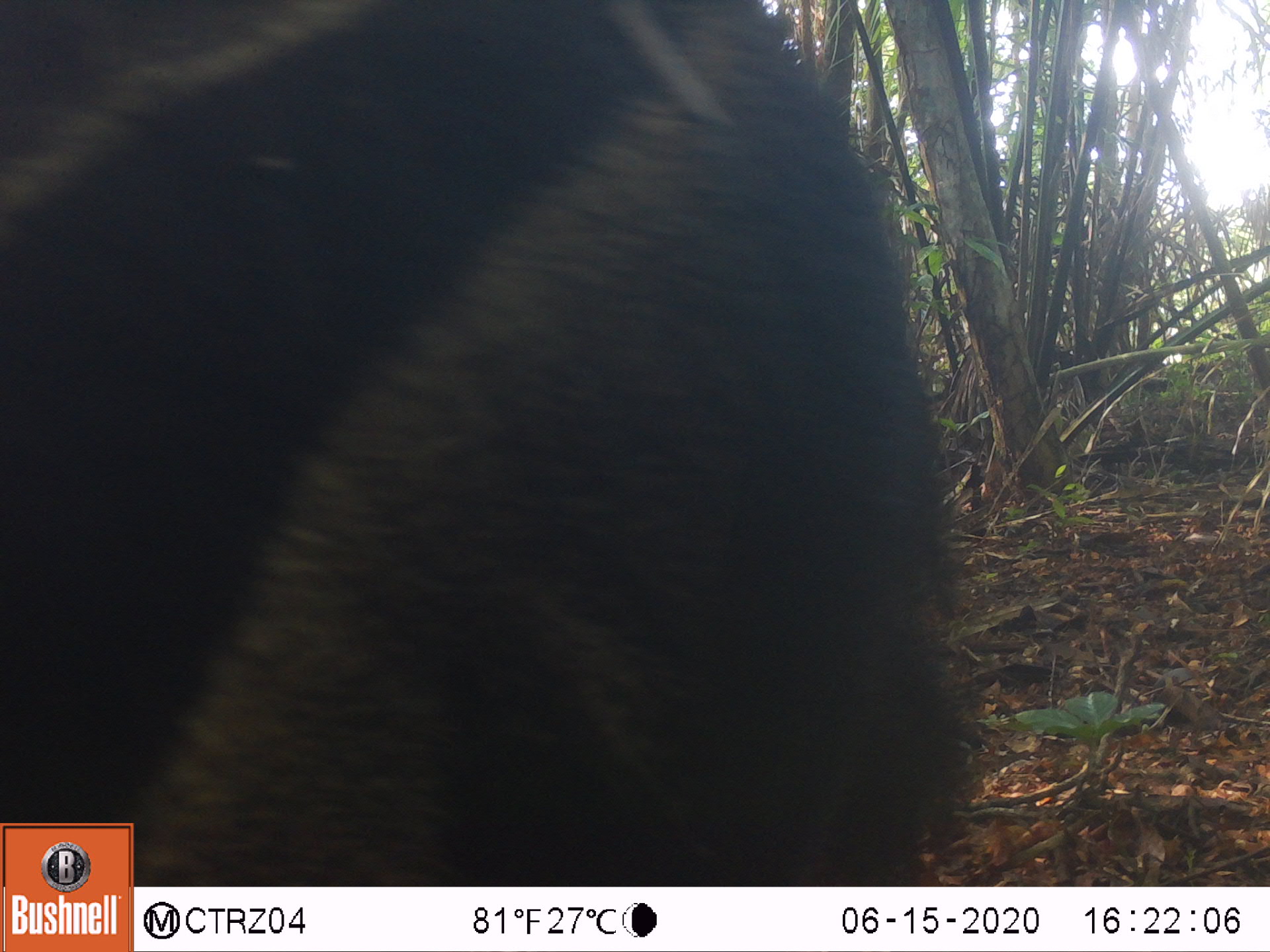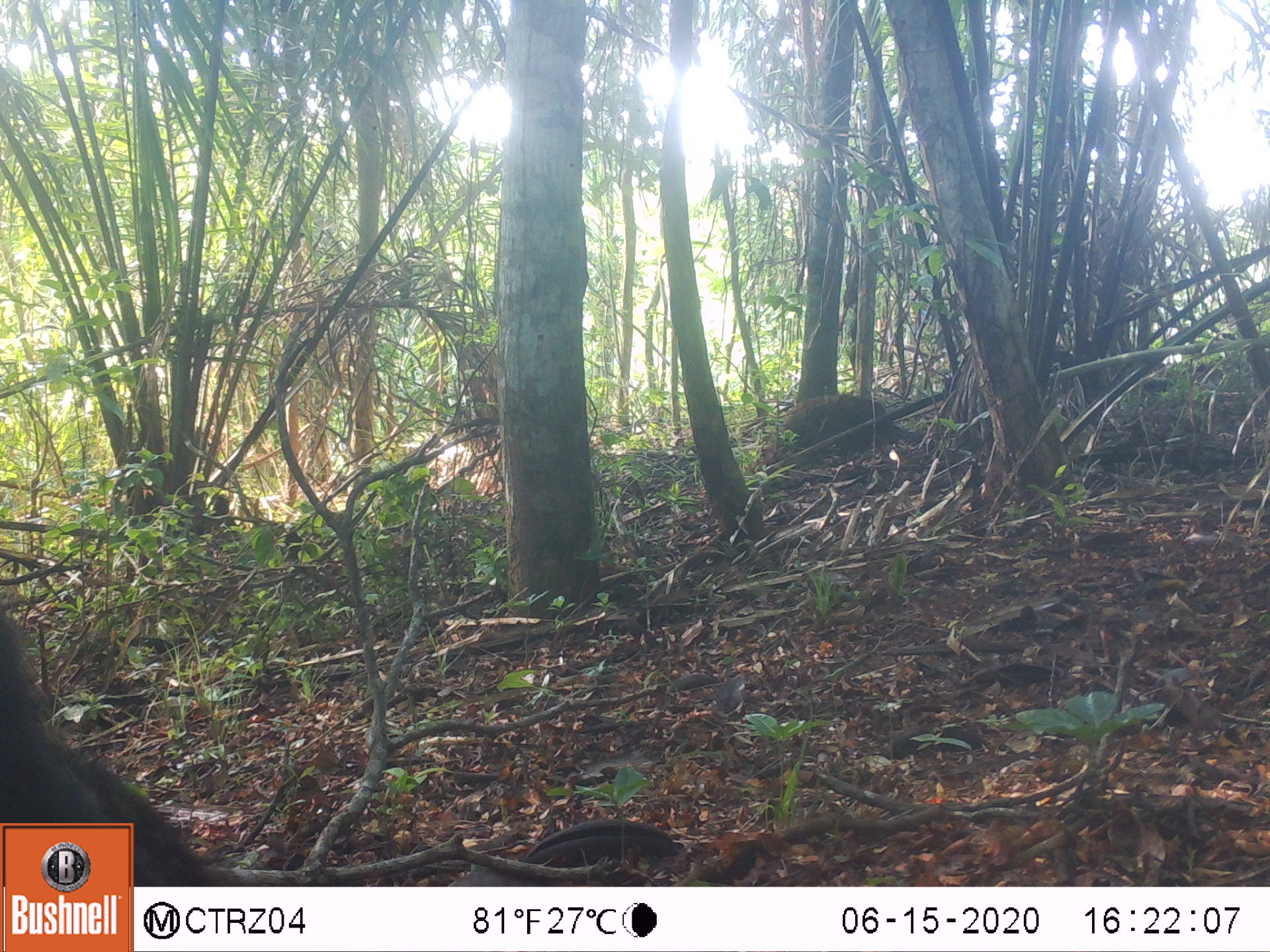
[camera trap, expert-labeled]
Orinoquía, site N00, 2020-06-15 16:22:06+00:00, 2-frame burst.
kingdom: Animalia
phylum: Chordata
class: Mammalia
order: Pilosa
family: Myrmecophagidae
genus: Myrmecophaga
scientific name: Myrmecophaga tridactyla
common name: giant anteater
Giant anteater (Myrmecophaga tridactyla).